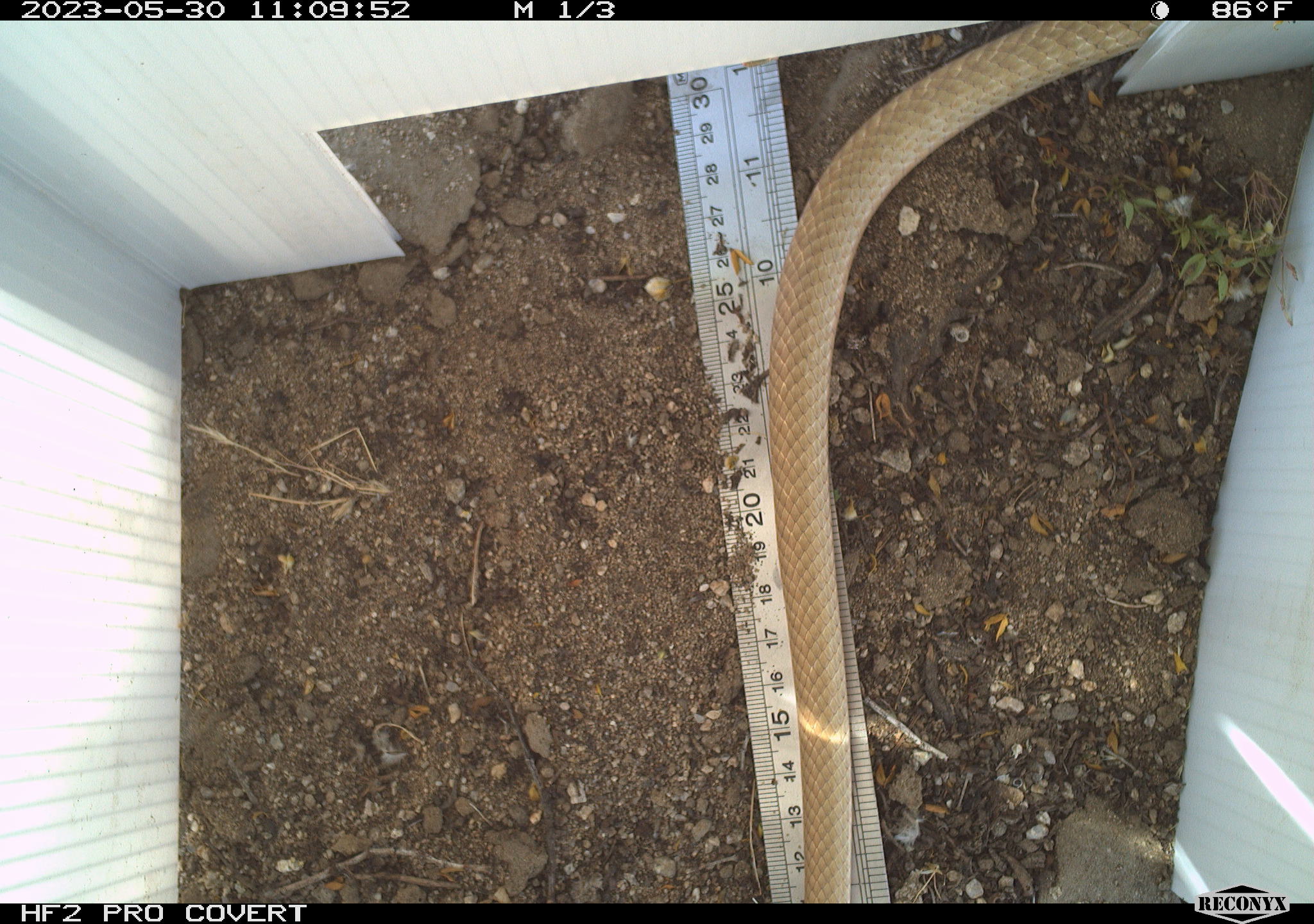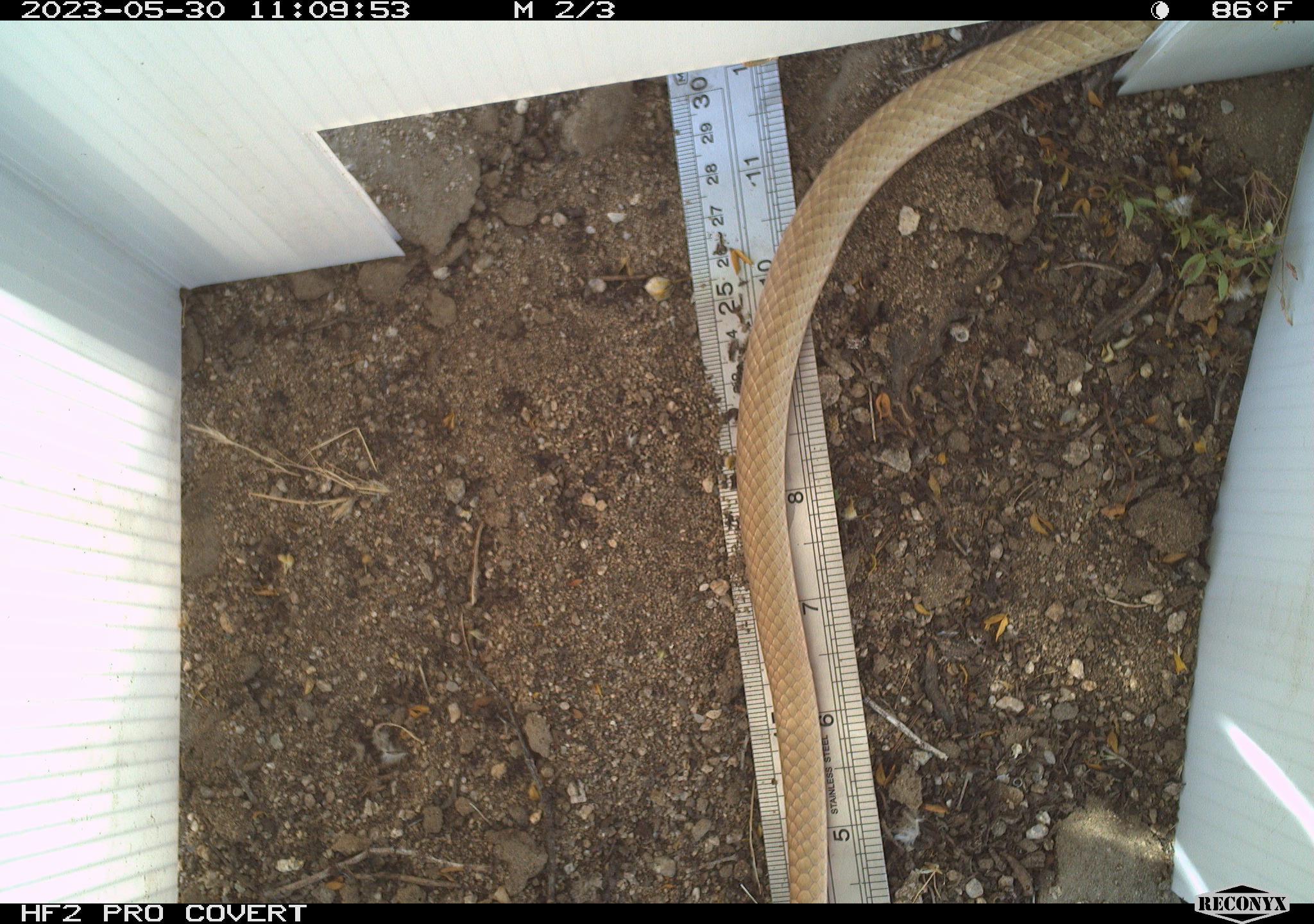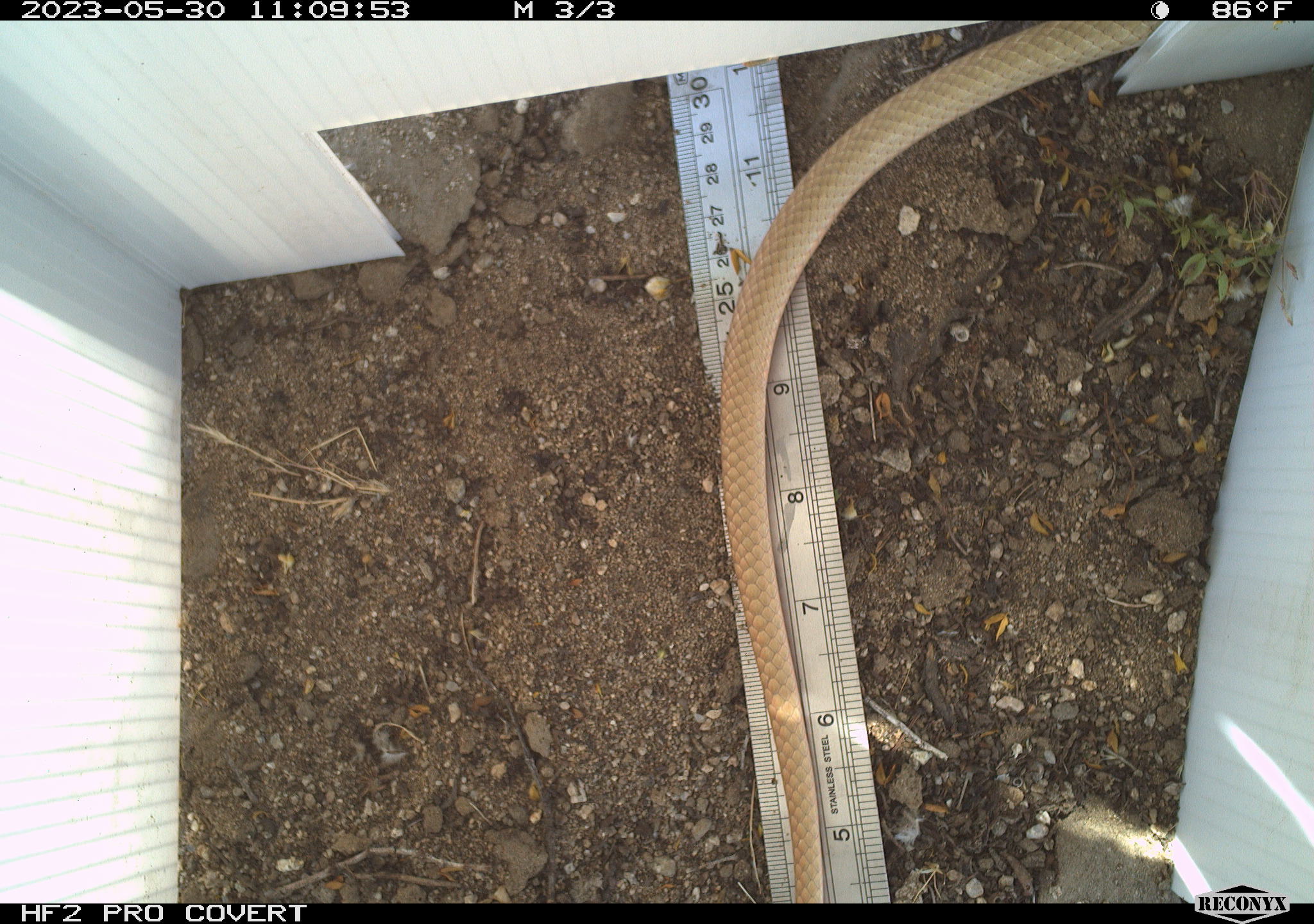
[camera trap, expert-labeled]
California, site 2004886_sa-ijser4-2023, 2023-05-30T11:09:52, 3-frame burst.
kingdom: Animalia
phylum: Chordata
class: Reptilia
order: Squamata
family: Colubridae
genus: Masticophis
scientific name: Masticophis flagellum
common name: coachwhip